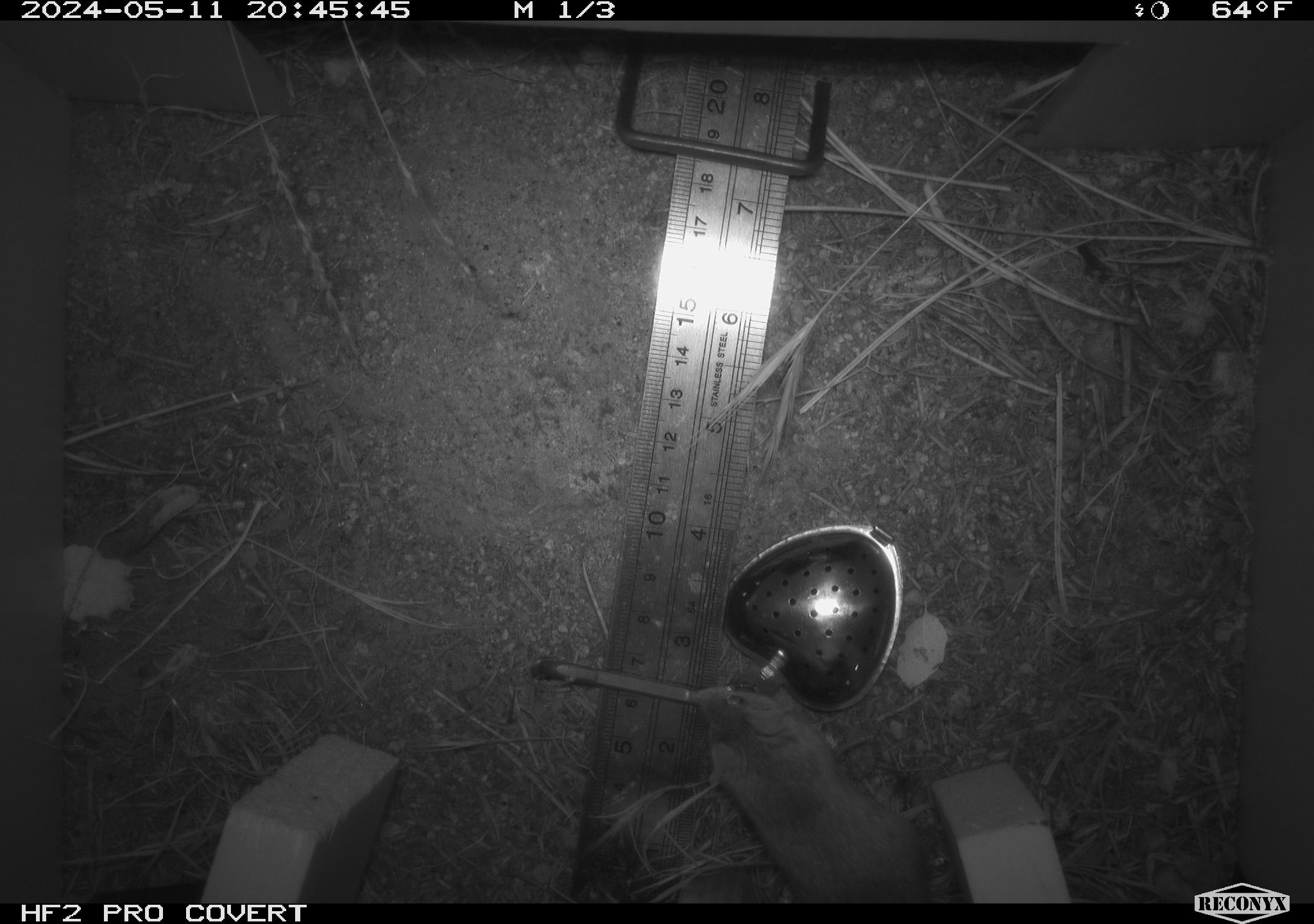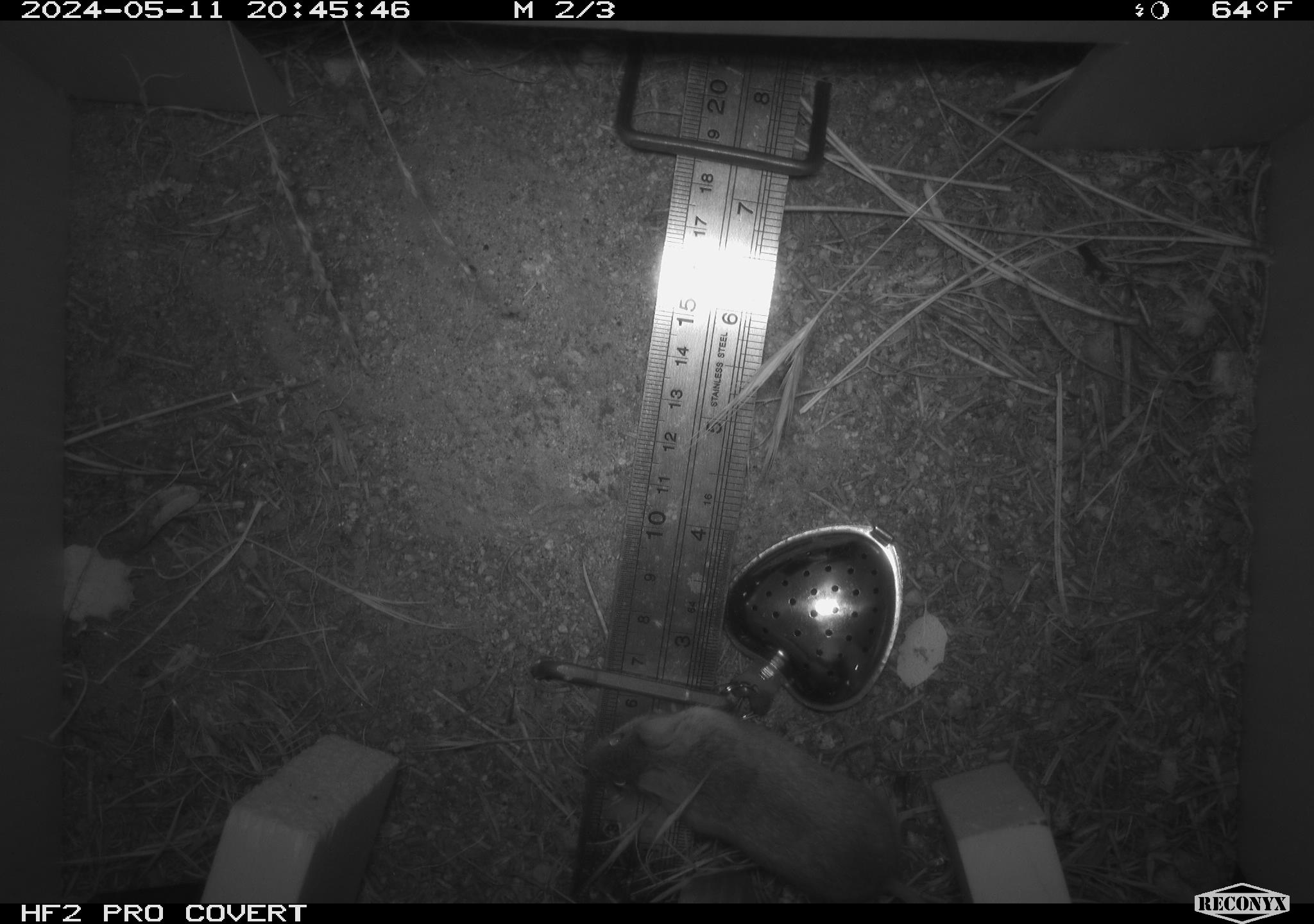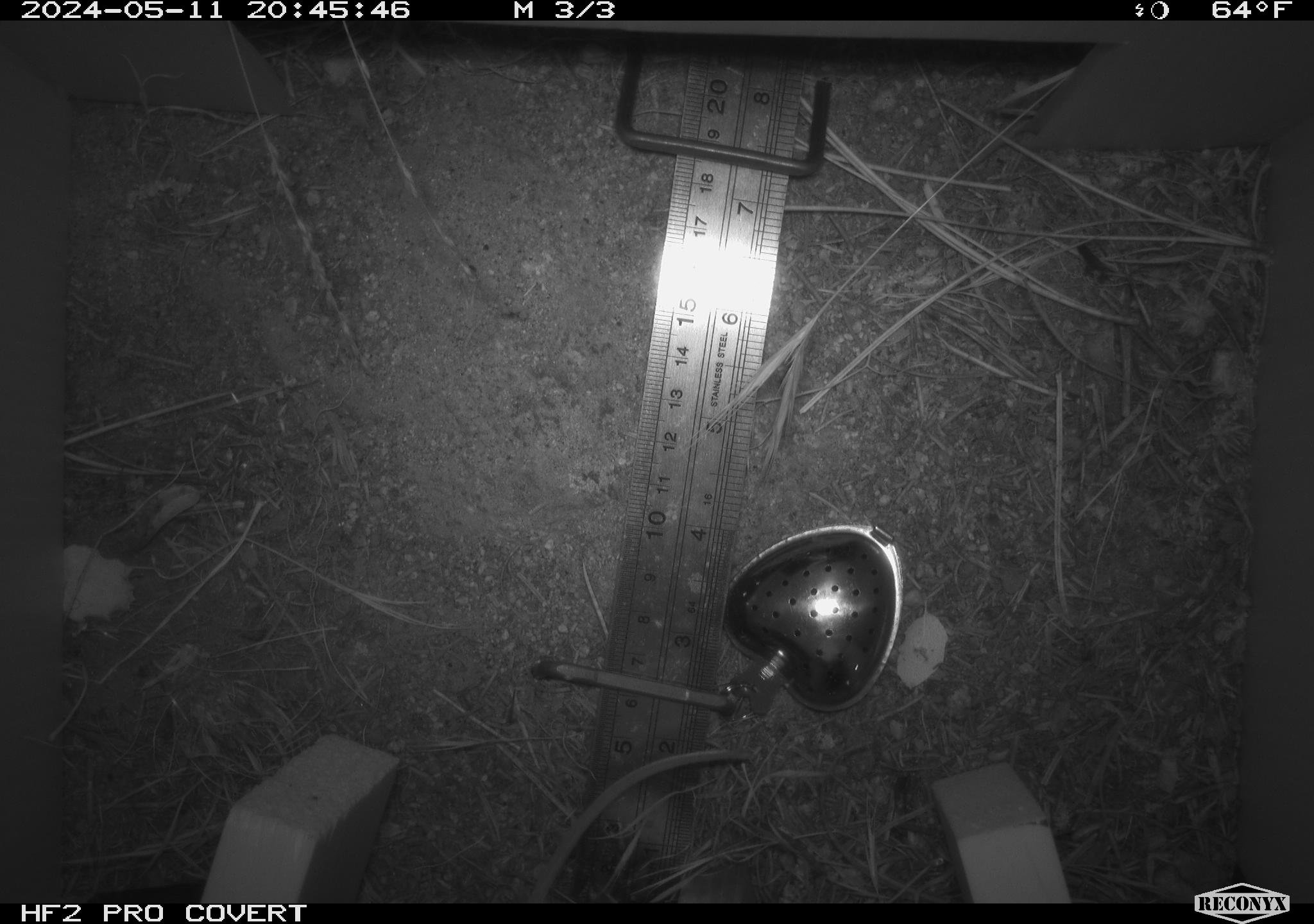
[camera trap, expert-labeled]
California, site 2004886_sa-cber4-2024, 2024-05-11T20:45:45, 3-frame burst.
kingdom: Animalia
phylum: Chordata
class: Mammalia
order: Rodentia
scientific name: Rodentia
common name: mouse species